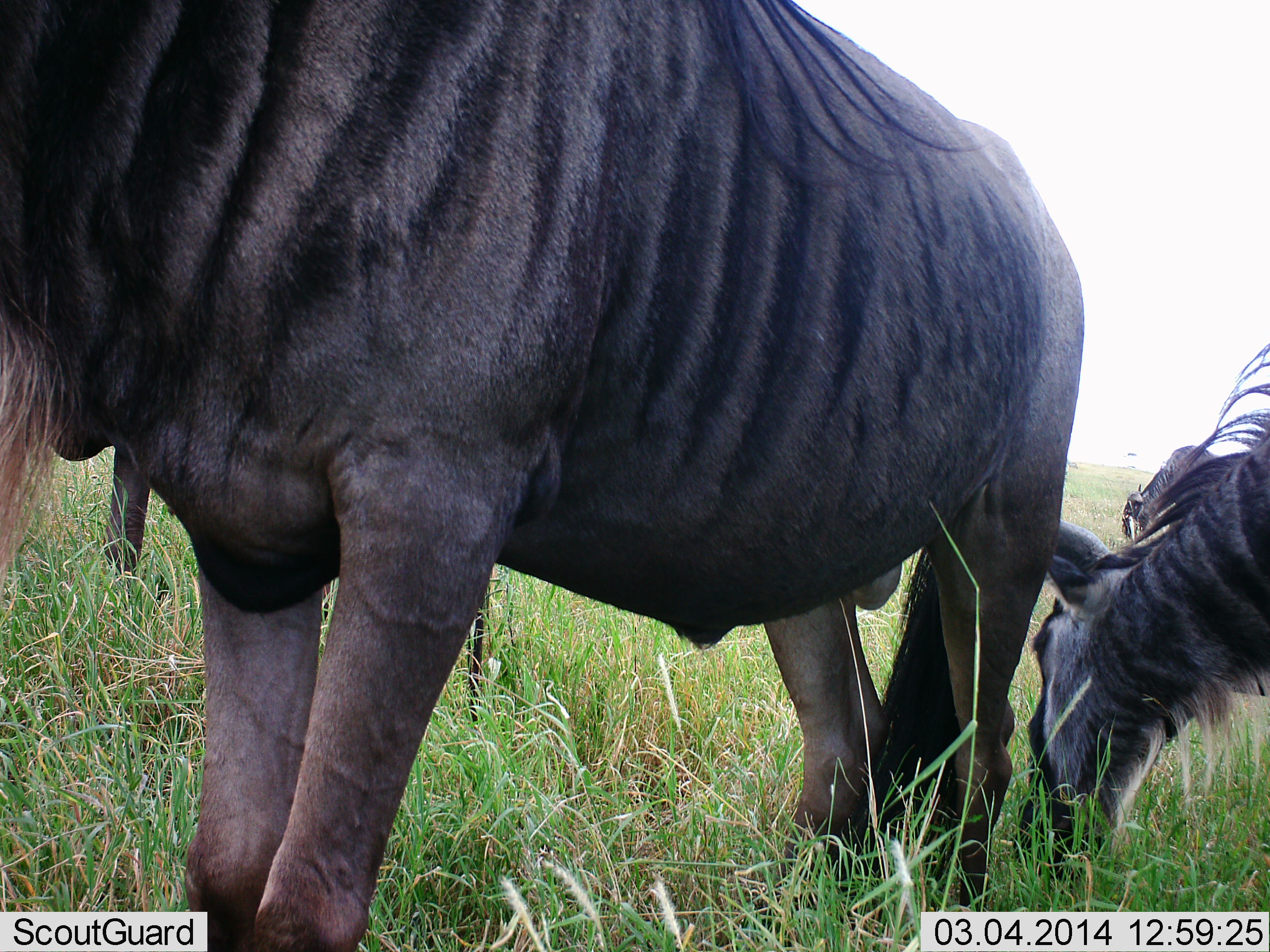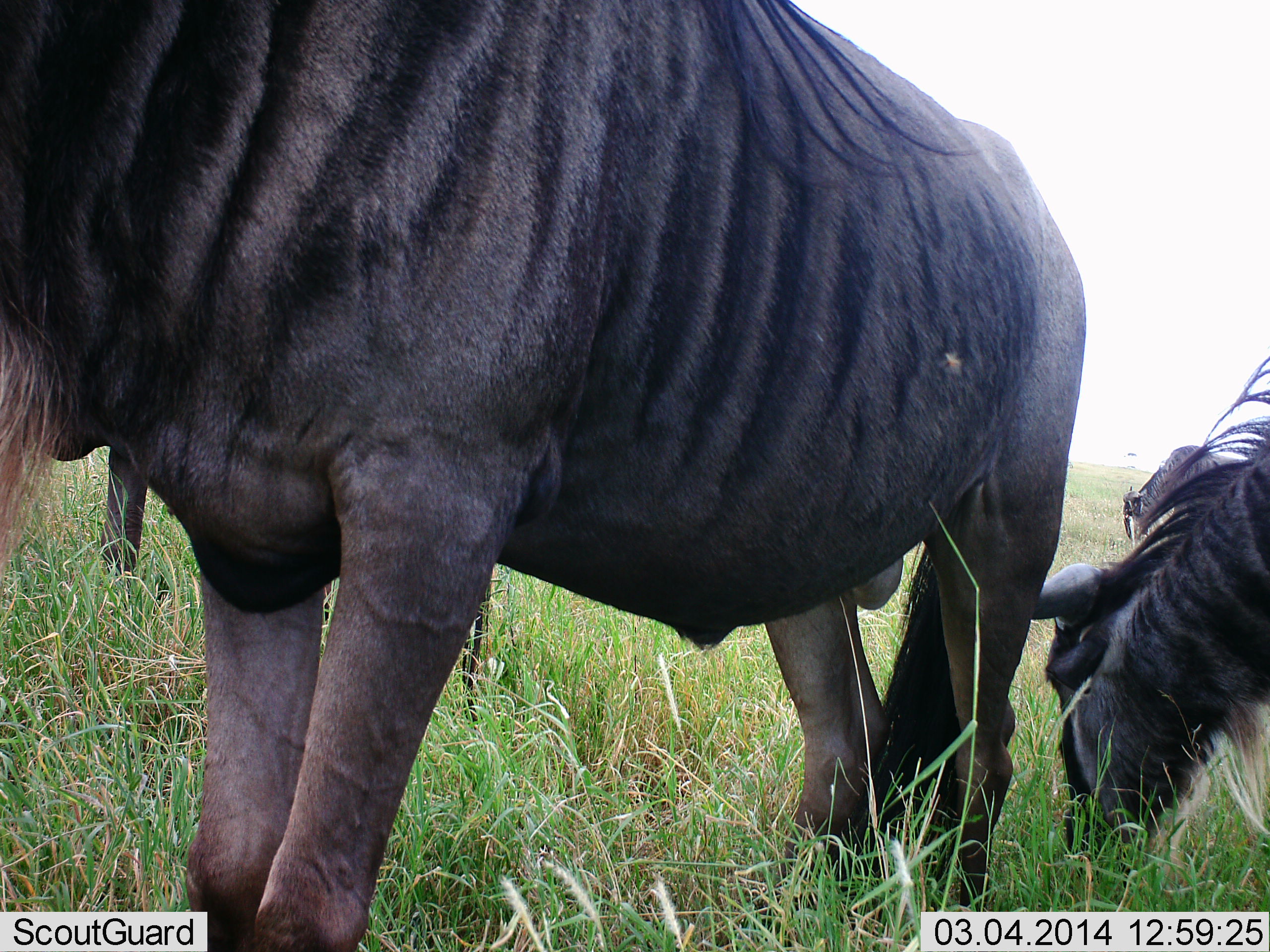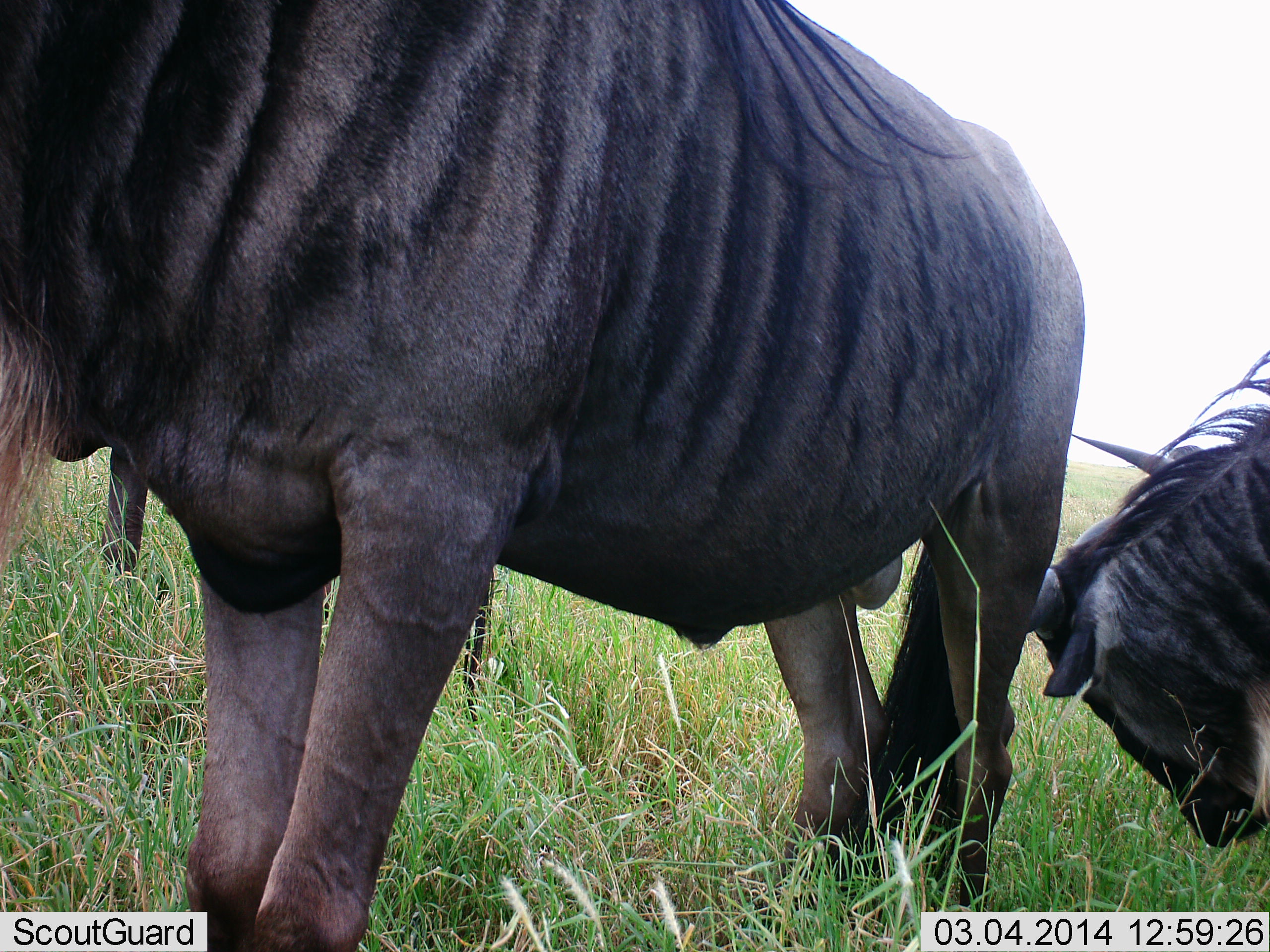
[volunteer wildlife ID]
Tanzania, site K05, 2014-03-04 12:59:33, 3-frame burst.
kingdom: Animalia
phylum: Chordata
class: Mammalia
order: Artiodactyla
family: Bovidae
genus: Connochaetes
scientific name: Connochaetes taurinus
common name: blue wildebeest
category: wildebeest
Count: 3.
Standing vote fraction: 70%.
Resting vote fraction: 0%.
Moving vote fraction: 0%.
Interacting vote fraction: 0%.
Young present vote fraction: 0%.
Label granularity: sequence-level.